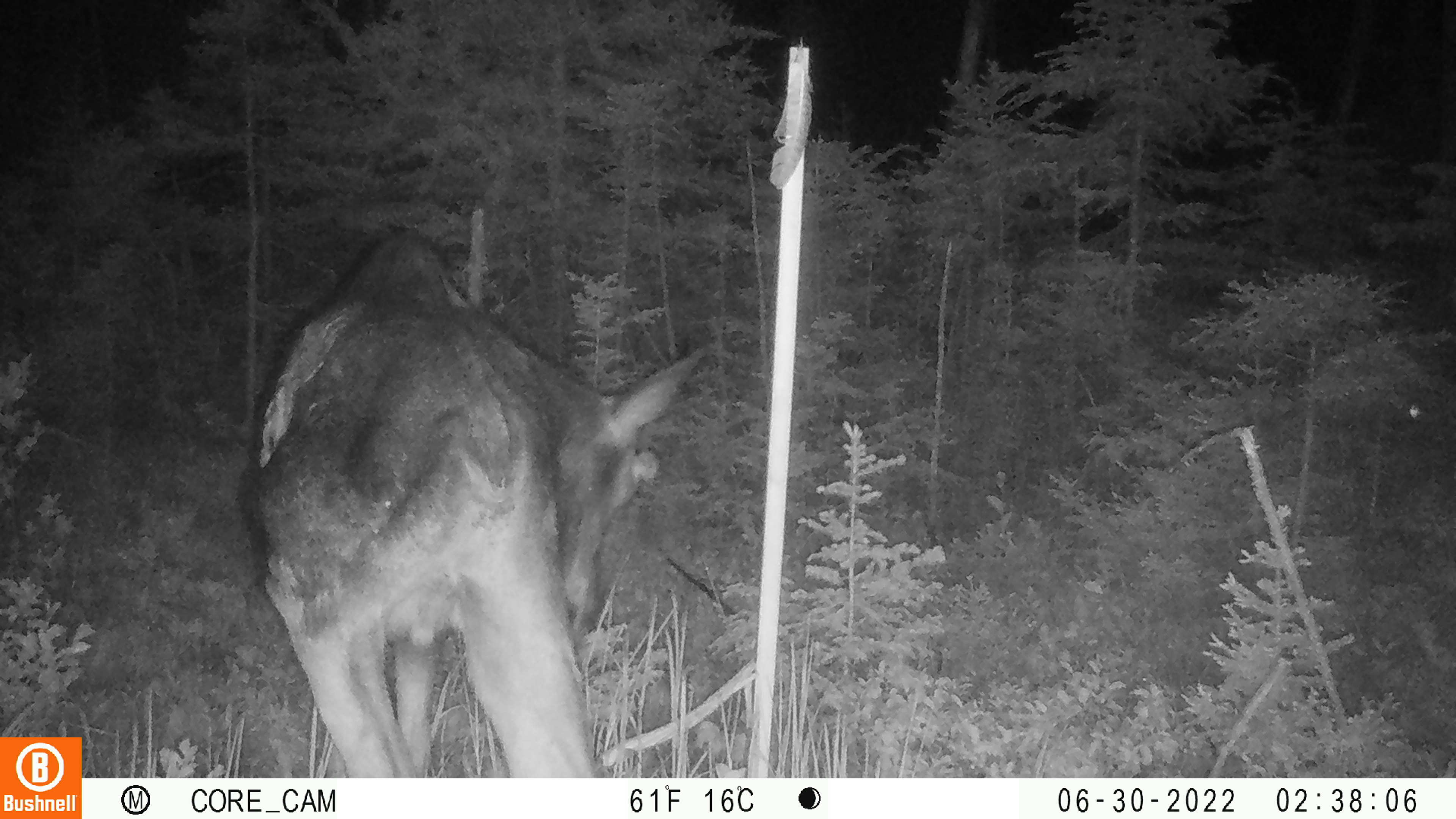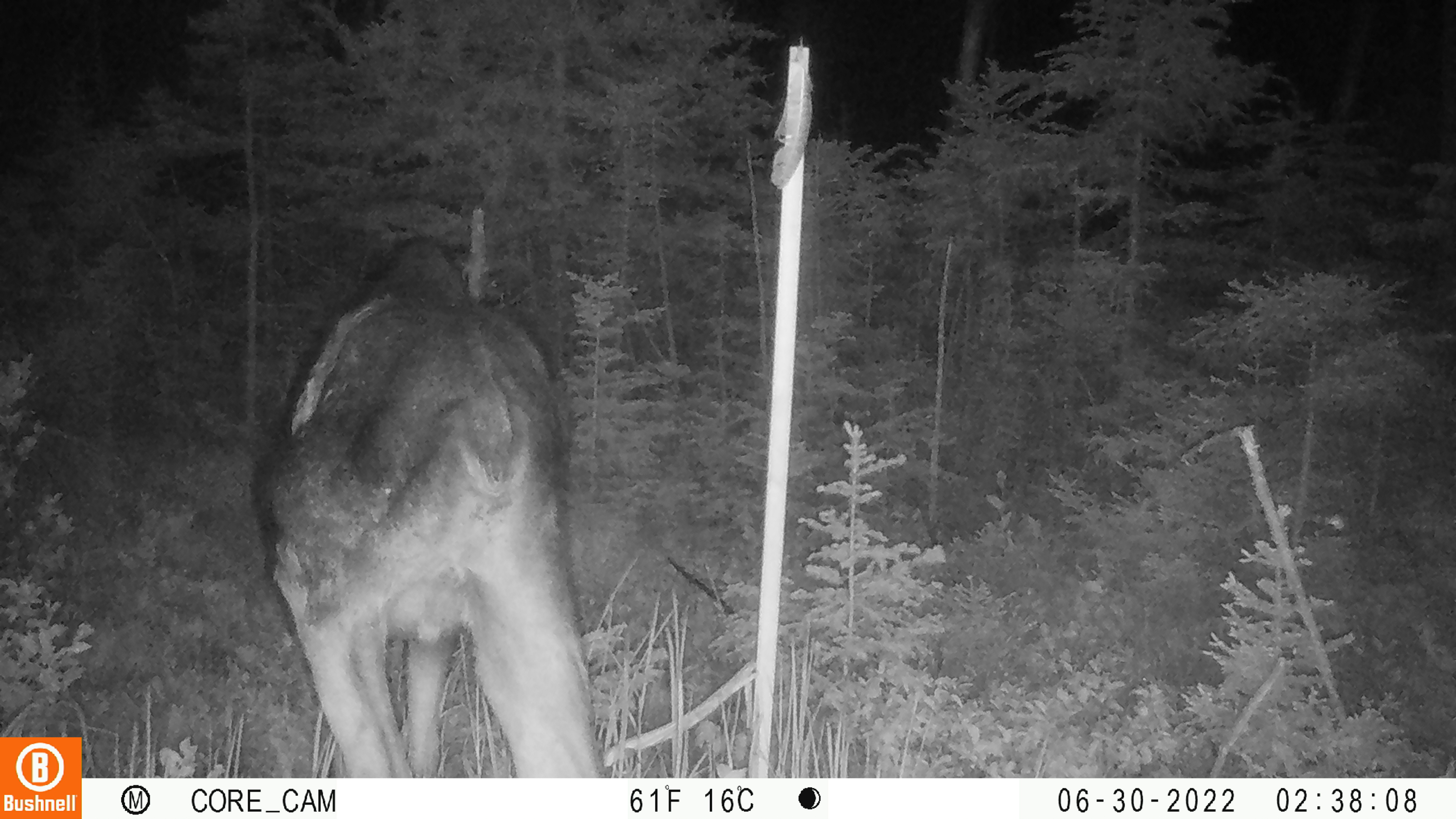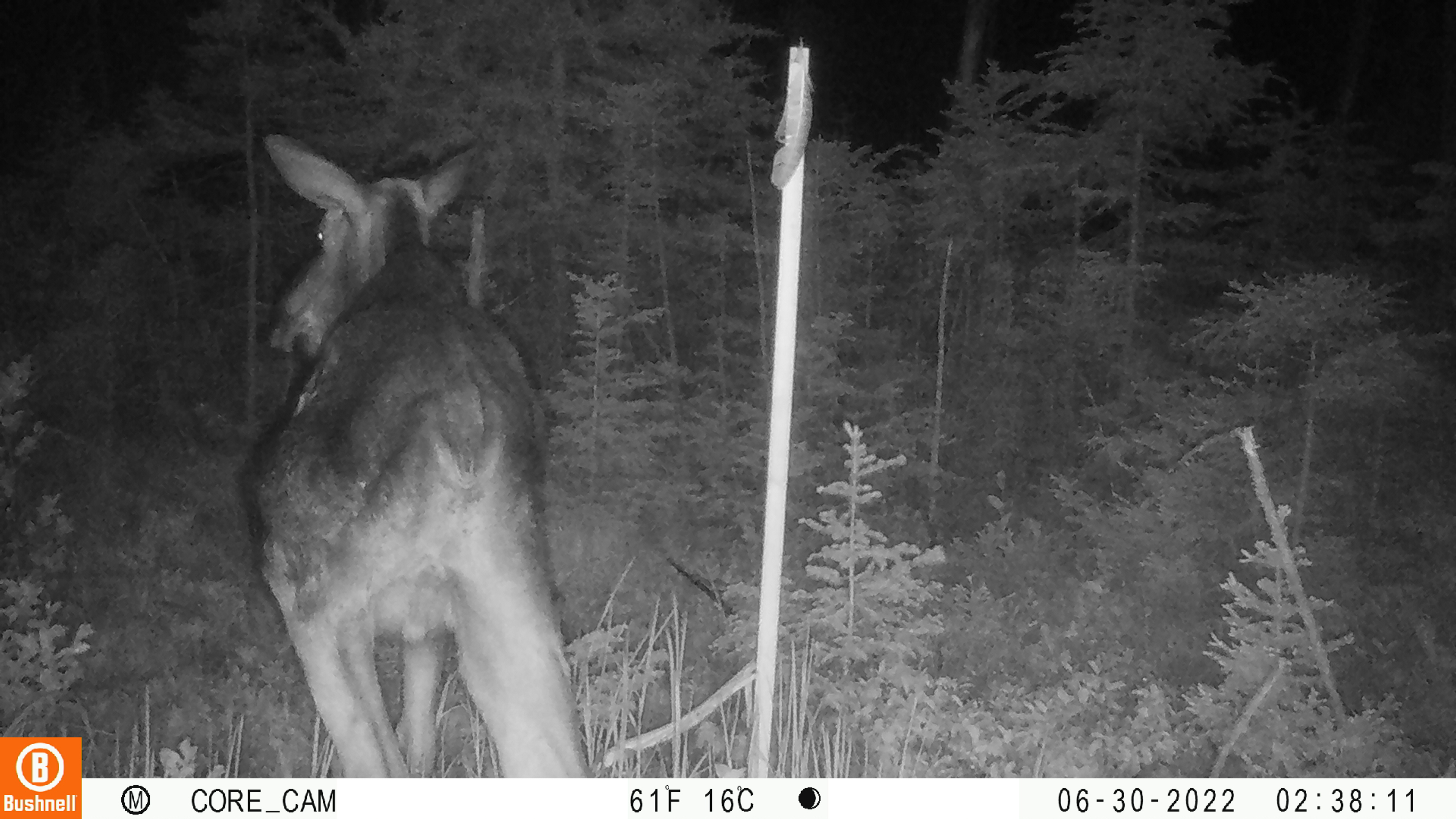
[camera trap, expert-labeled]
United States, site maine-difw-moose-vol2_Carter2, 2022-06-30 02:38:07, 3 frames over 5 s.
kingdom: Animalia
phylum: Chordata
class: Mammalia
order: Artiodactyla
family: Cervidae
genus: Alces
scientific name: Alces alces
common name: moose